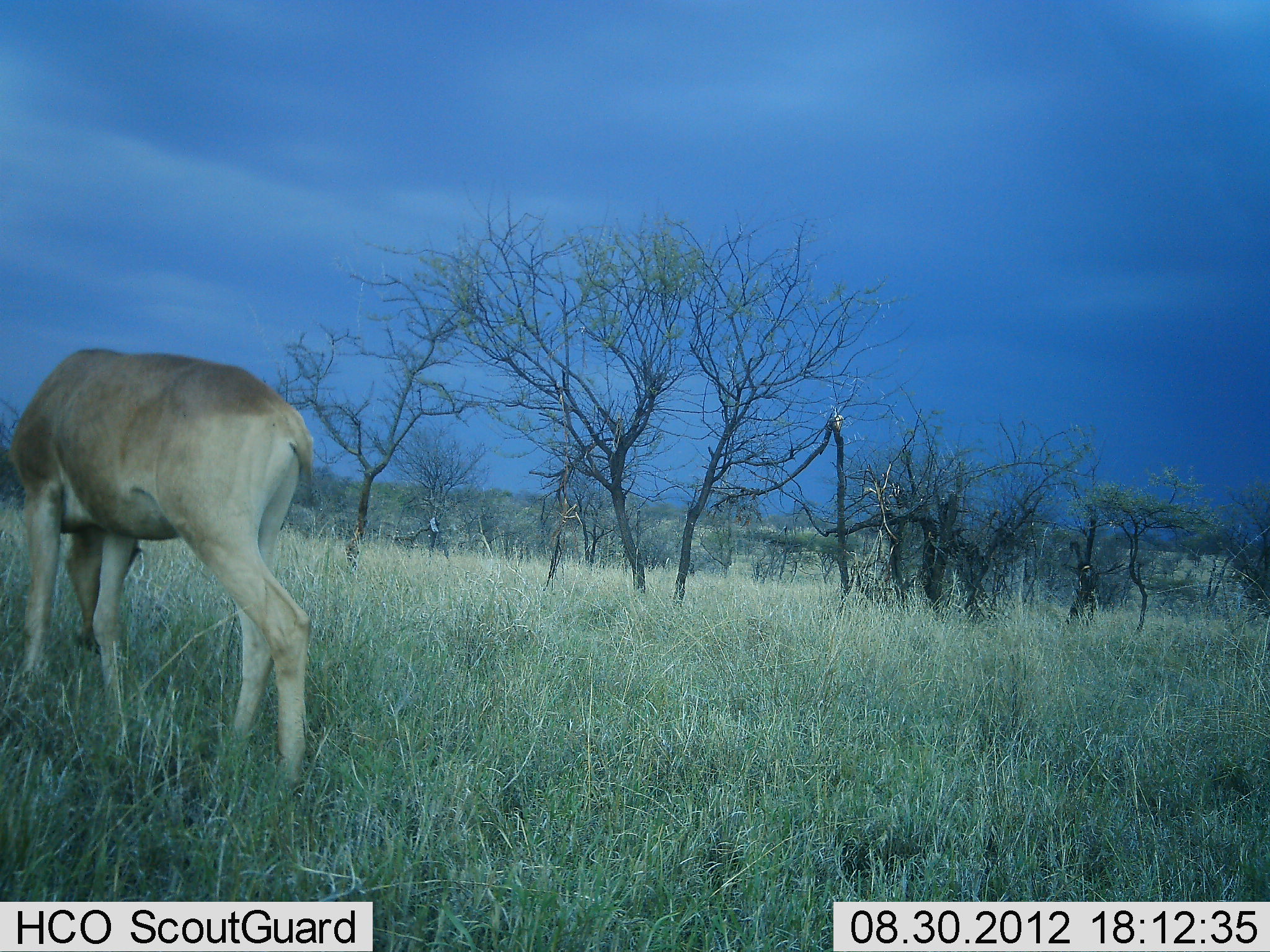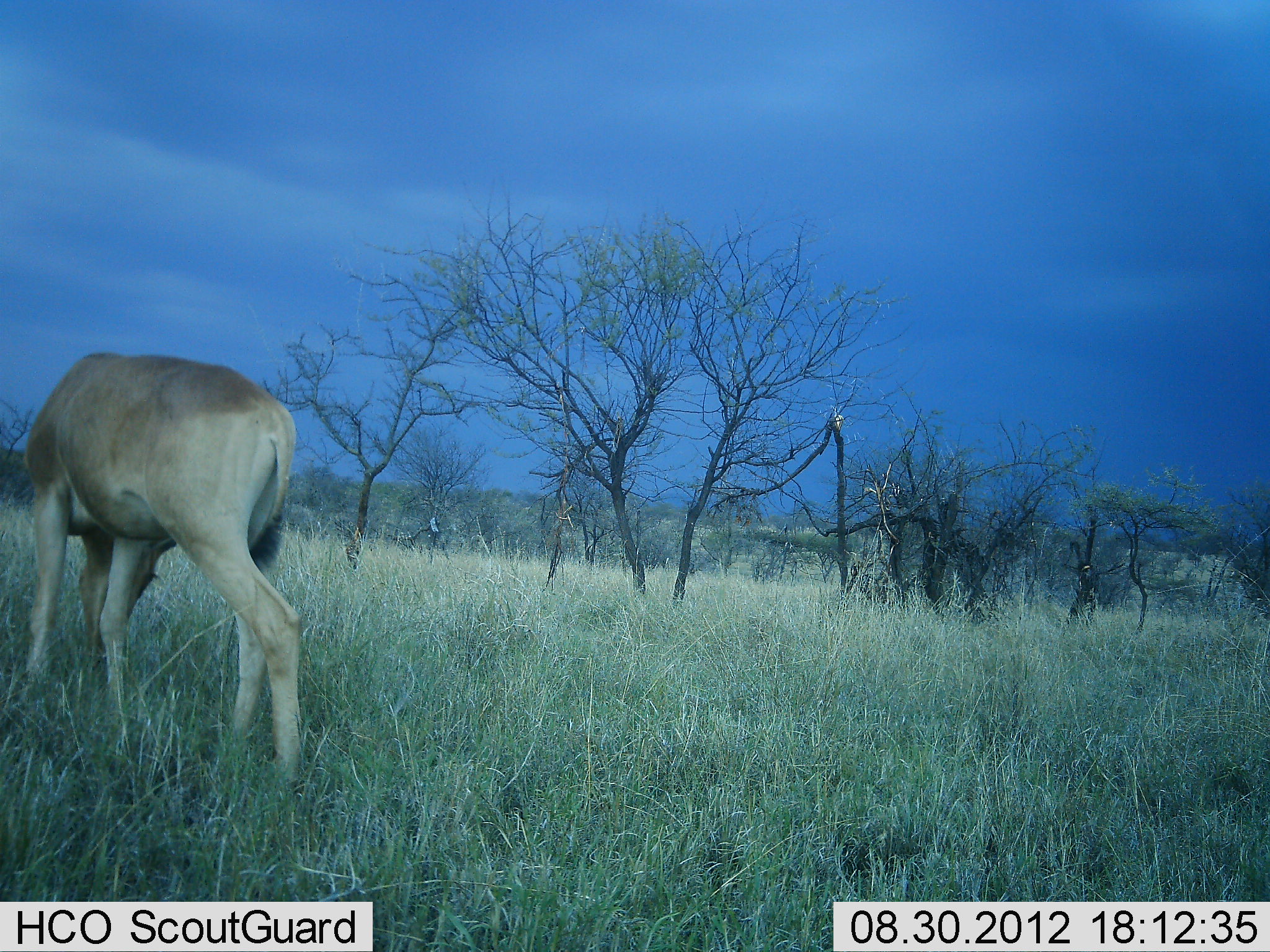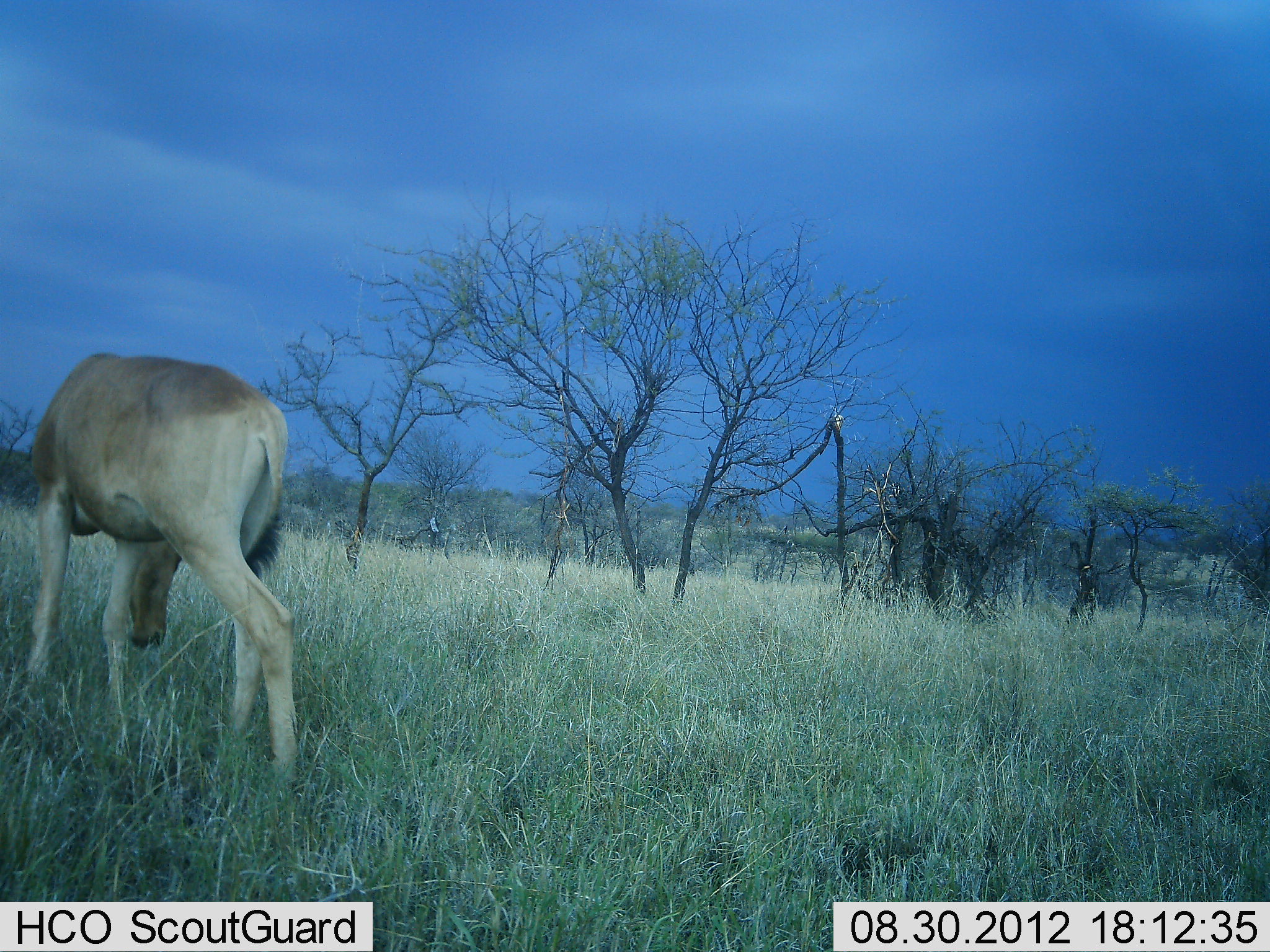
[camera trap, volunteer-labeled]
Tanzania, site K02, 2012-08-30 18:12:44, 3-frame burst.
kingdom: Animalia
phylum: Chordata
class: Mammalia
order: Artiodactyla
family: Bovidae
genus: Alcelaphus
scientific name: Alcelaphus buselaphus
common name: hartebeest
Hartebeest (Alcelaphus buselaphus), count 1. Behavior (volunteer vote fractions): standing 20%, resting 0%, moving 0%, interacting 0%. Young present (vote fraction): 0%. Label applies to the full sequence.